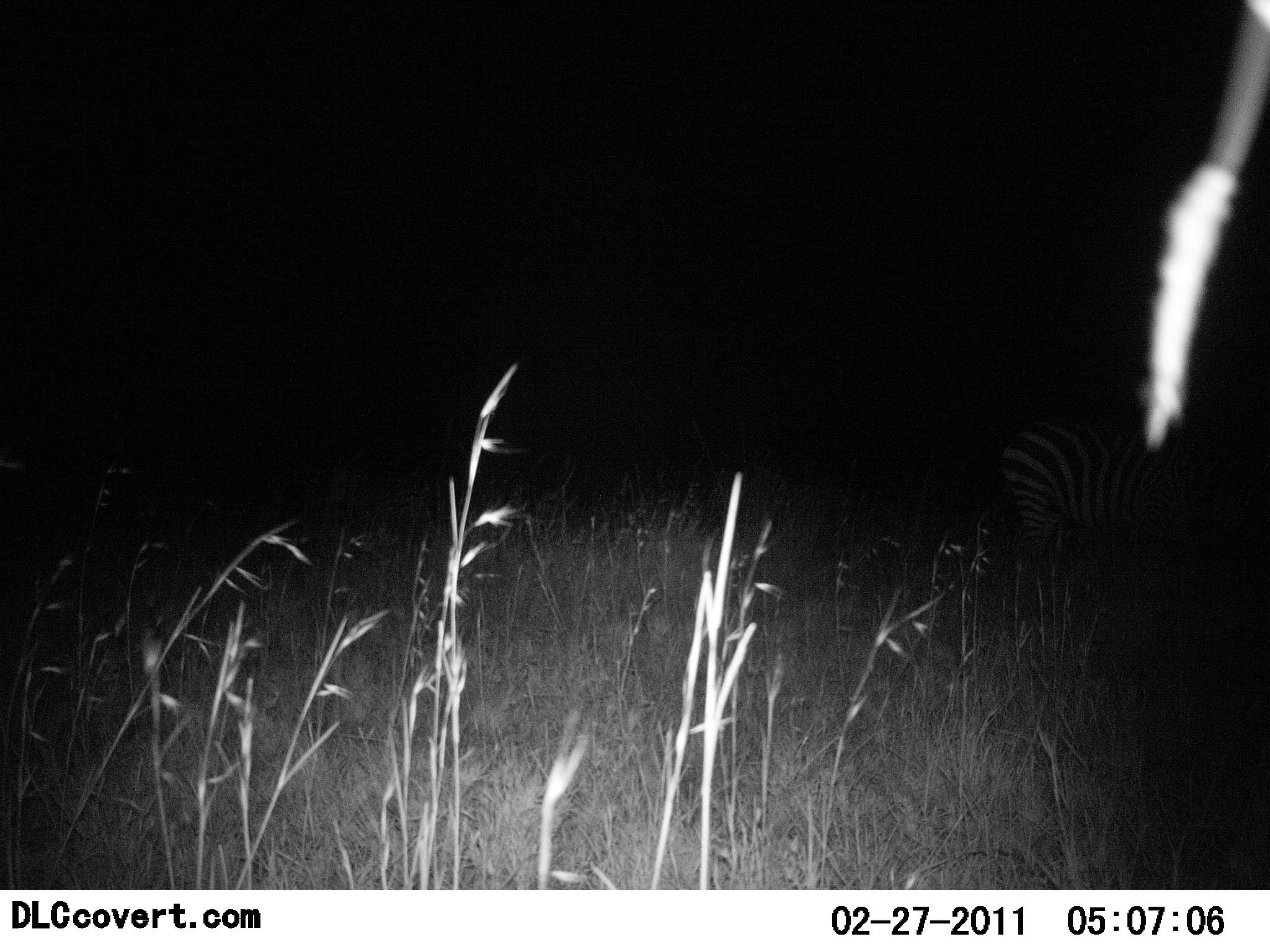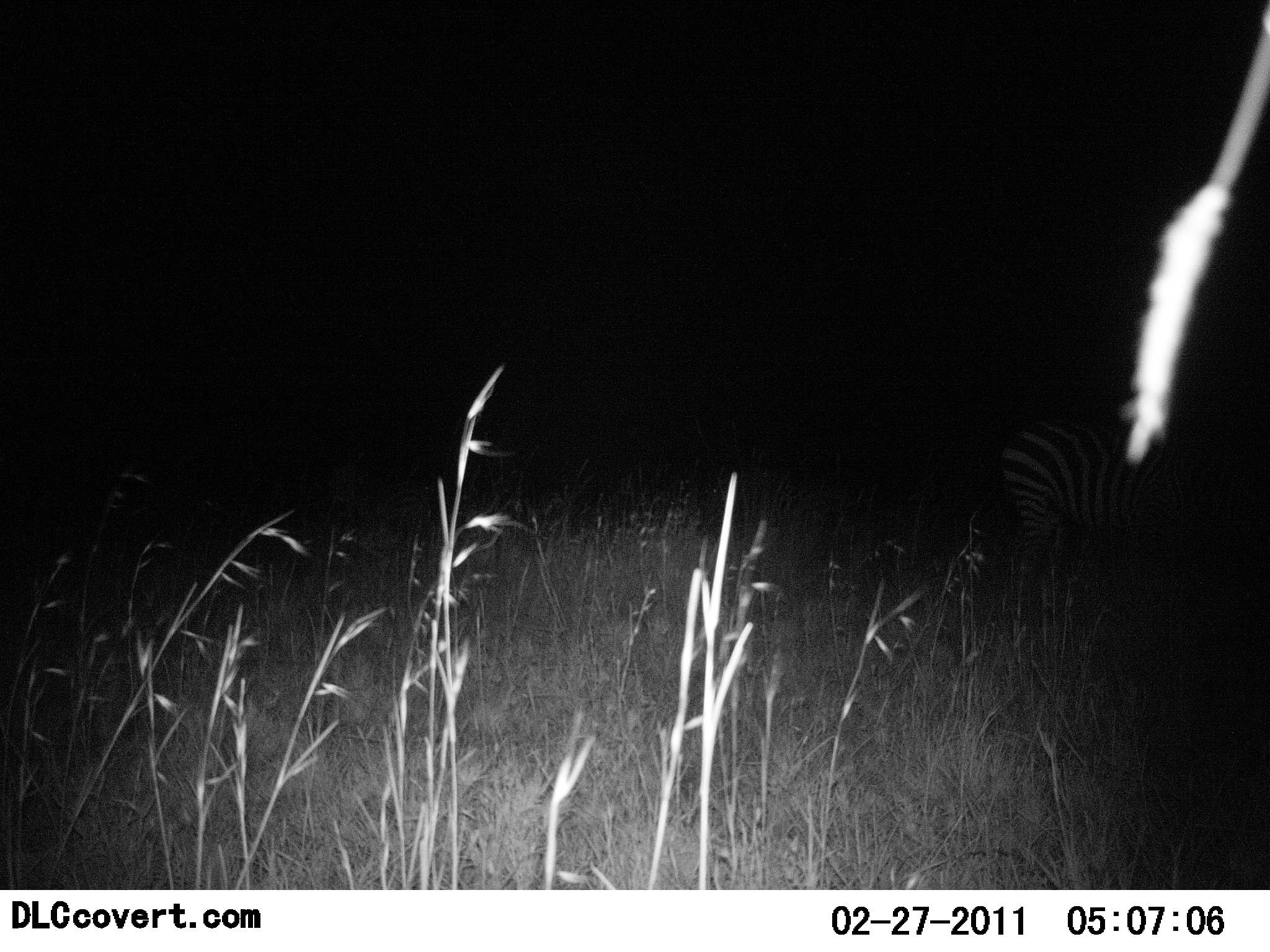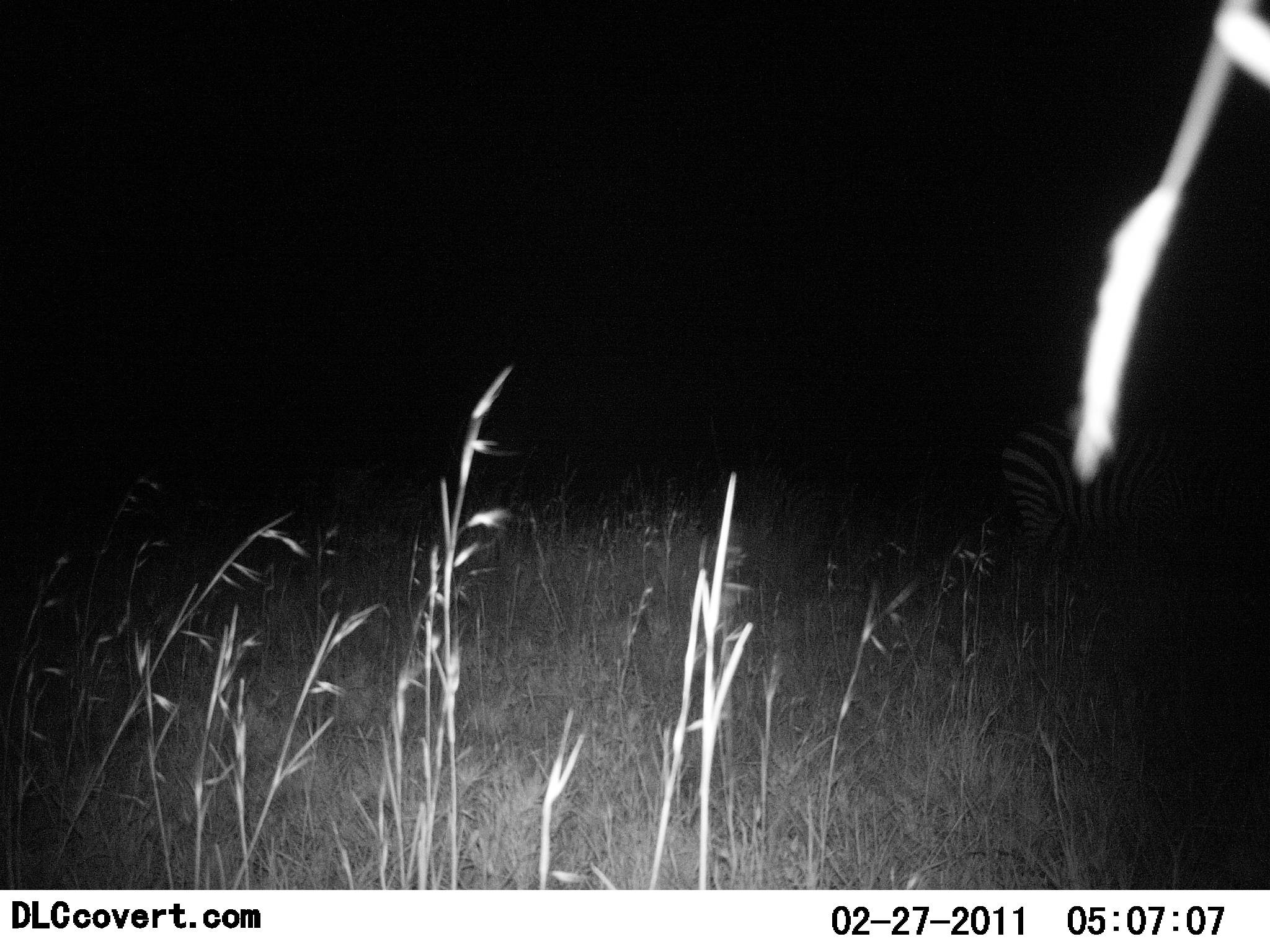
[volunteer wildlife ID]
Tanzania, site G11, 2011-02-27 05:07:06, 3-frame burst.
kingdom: Animalia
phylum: Chordata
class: Mammalia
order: Perissodactyla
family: Equidae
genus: Equus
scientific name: Equus quagga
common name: plains zebra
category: zebra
Zebra (plains zebra) (Equus quagga), count 1. Behavior (volunteer vote fractions): standing 82%, resting 0%, moving 18%, interacting 0%. Young present (vote fraction): 0%. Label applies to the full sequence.